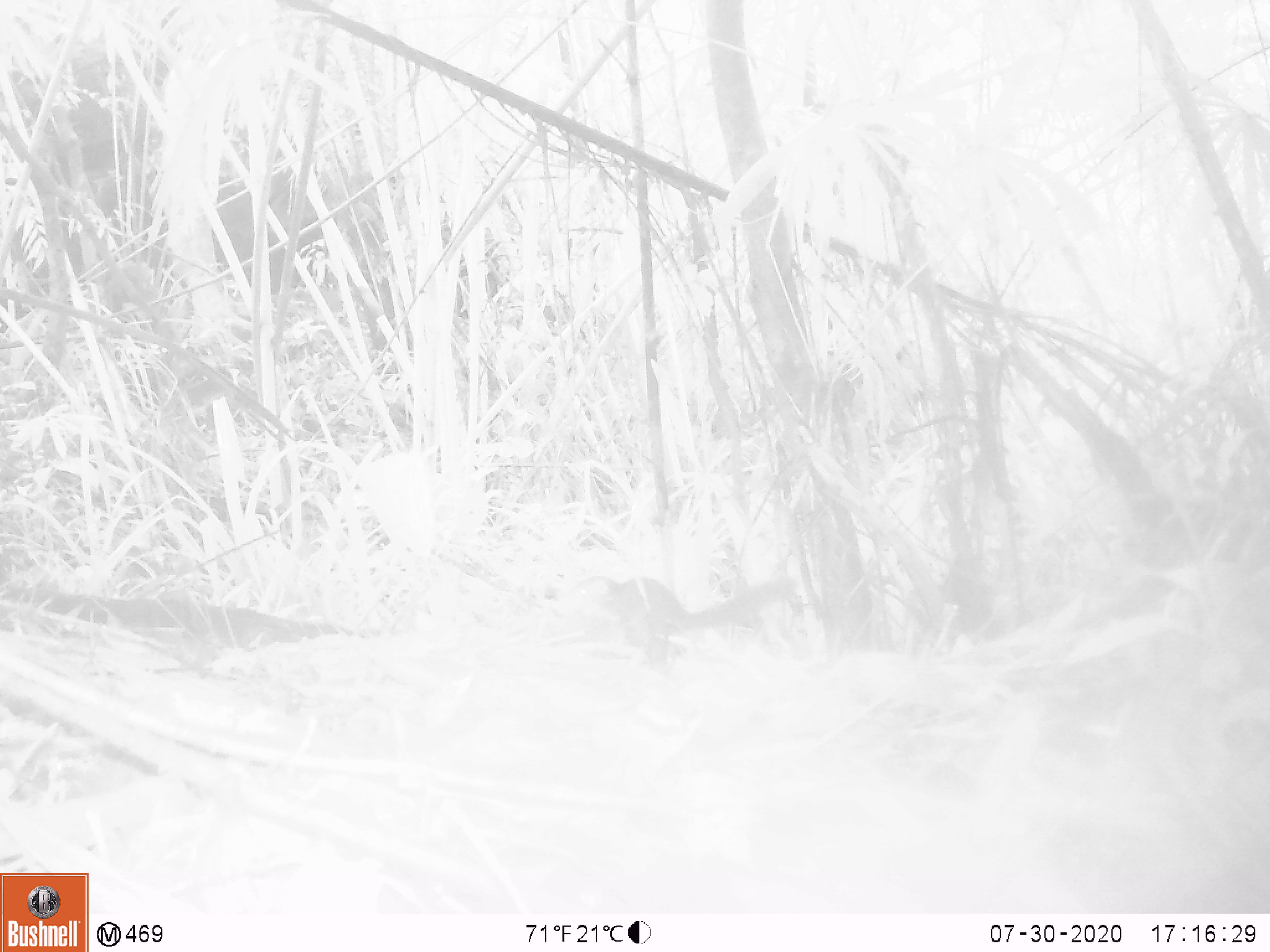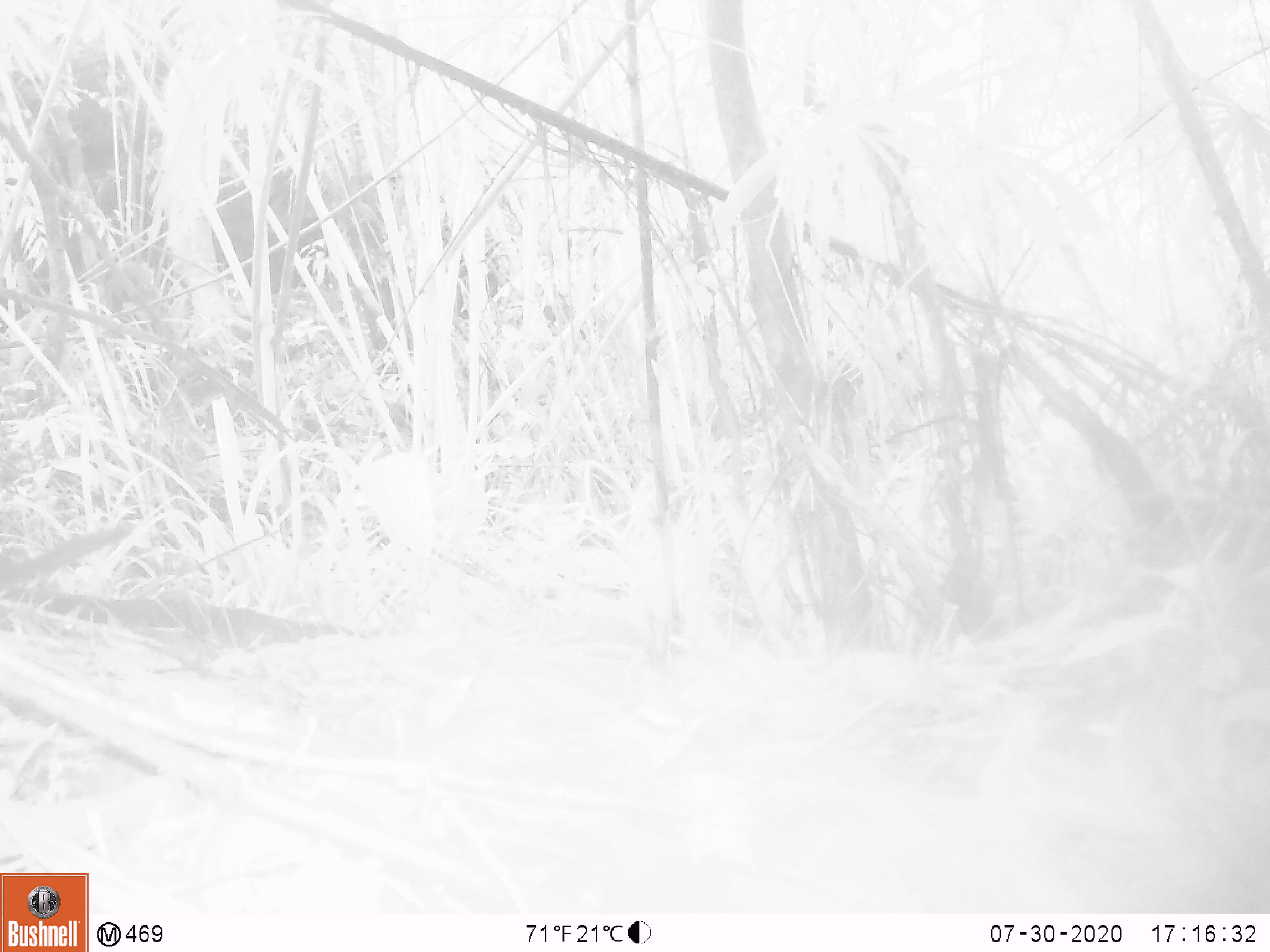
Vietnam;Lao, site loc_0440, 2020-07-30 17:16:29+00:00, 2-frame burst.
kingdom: Animalia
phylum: Chordata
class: Mammalia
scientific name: Mammalia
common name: mammal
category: unidentified small mammal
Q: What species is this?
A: Unidentified small mammal (mammal) (Mammalia).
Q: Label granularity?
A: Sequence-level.